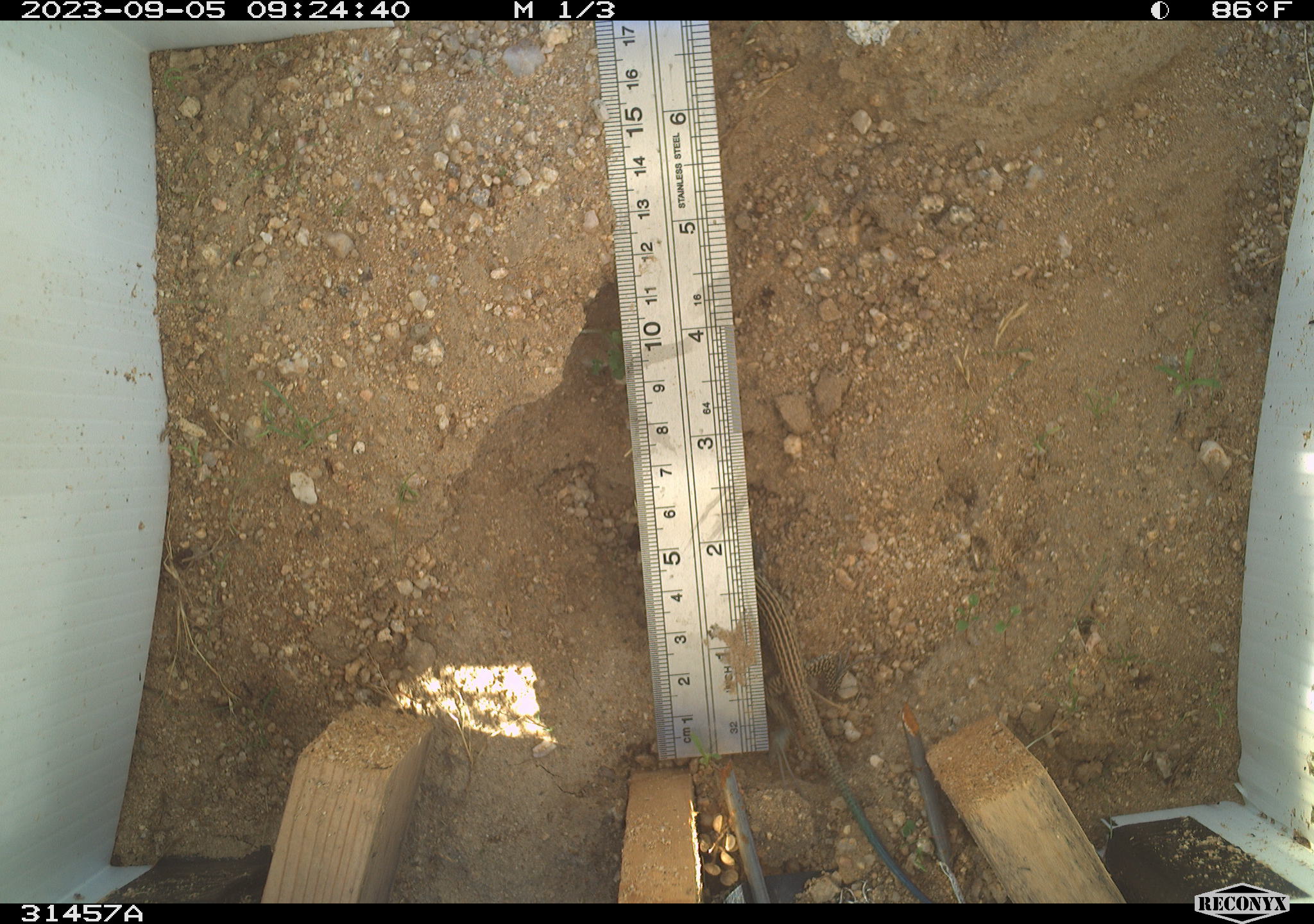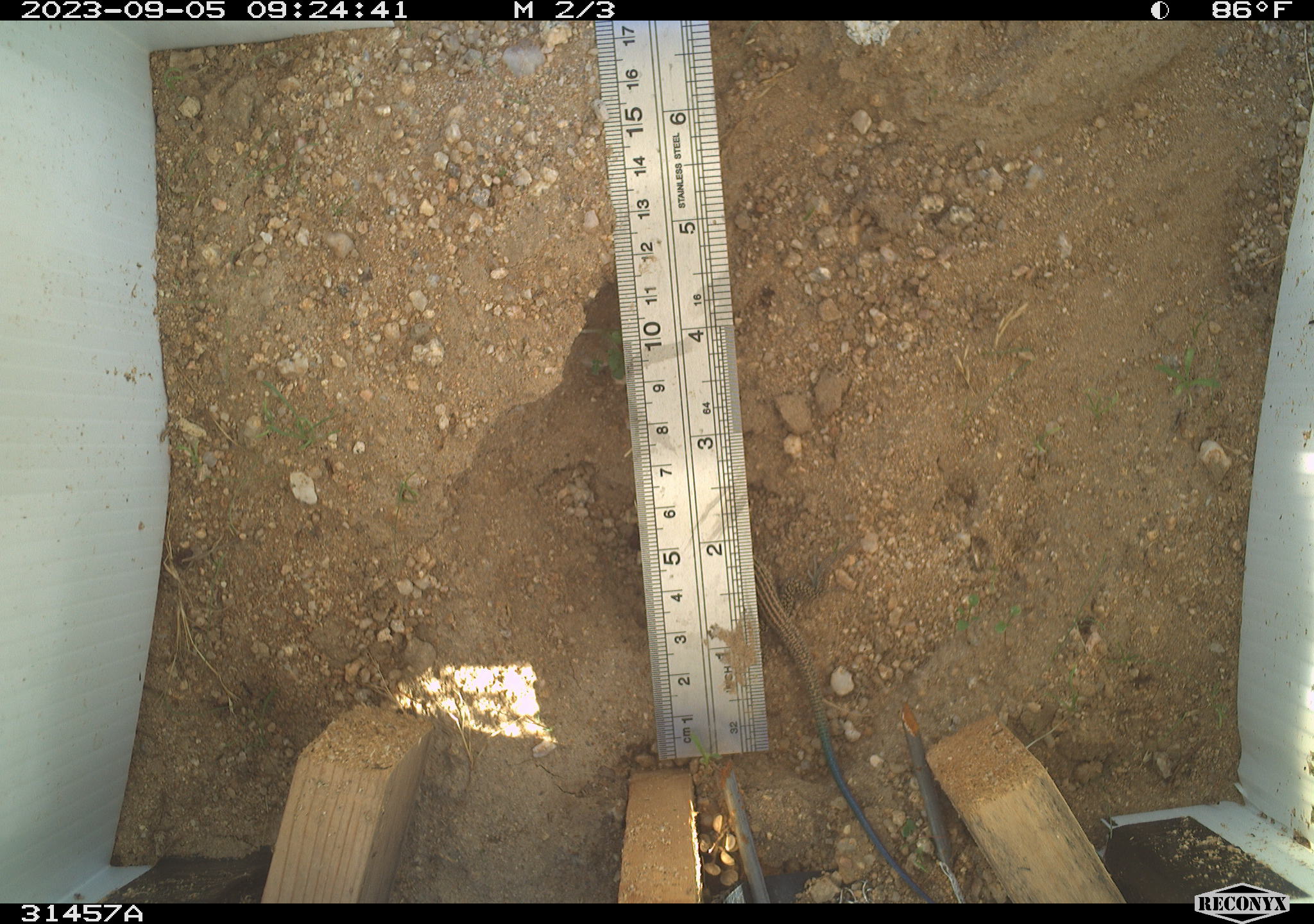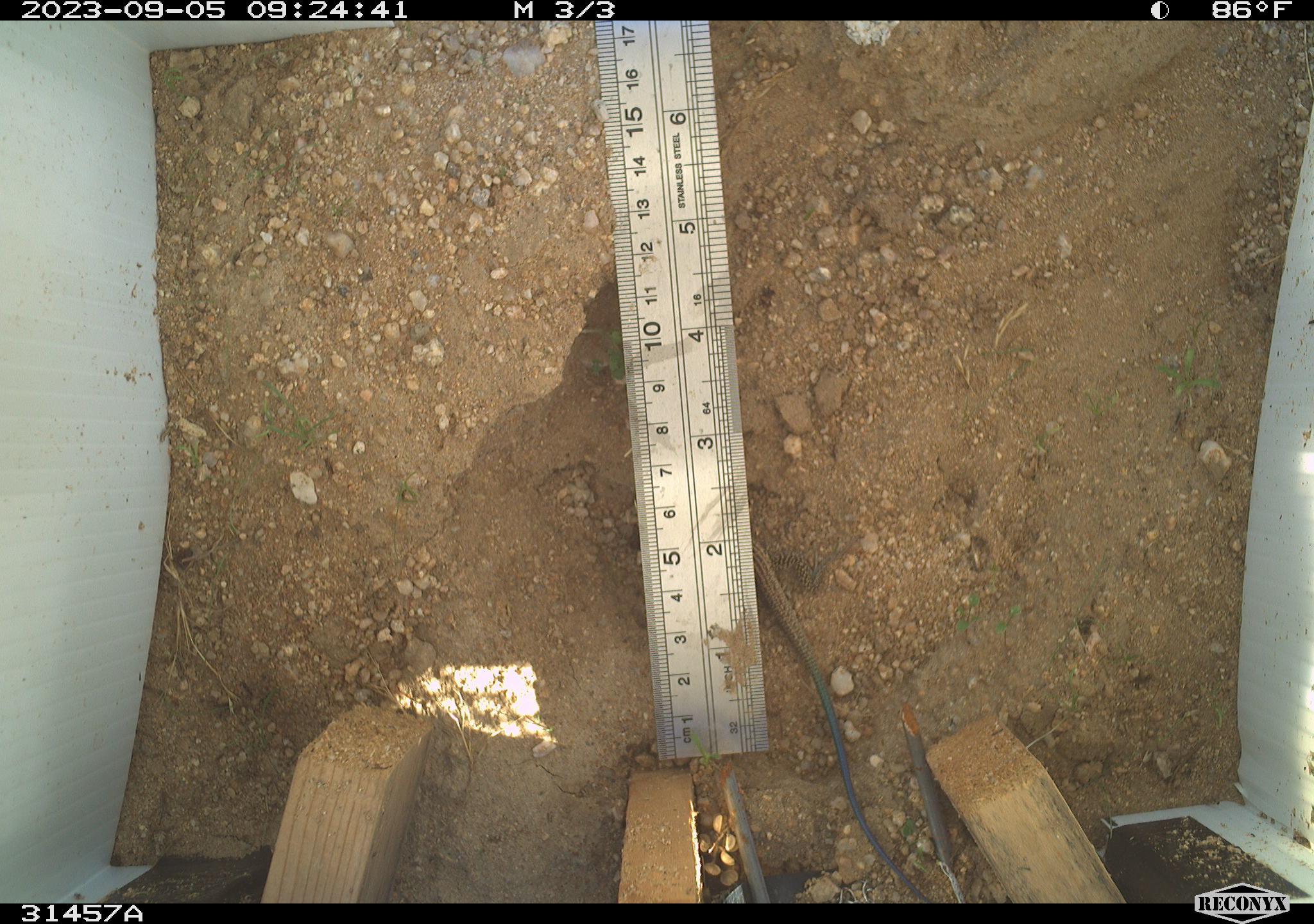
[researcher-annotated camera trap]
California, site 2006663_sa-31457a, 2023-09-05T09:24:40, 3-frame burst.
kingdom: Animalia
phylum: Chordata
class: Reptilia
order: Squamata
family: Teiidae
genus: Aspidoscelis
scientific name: Aspidoscelis tigris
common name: western whiptail